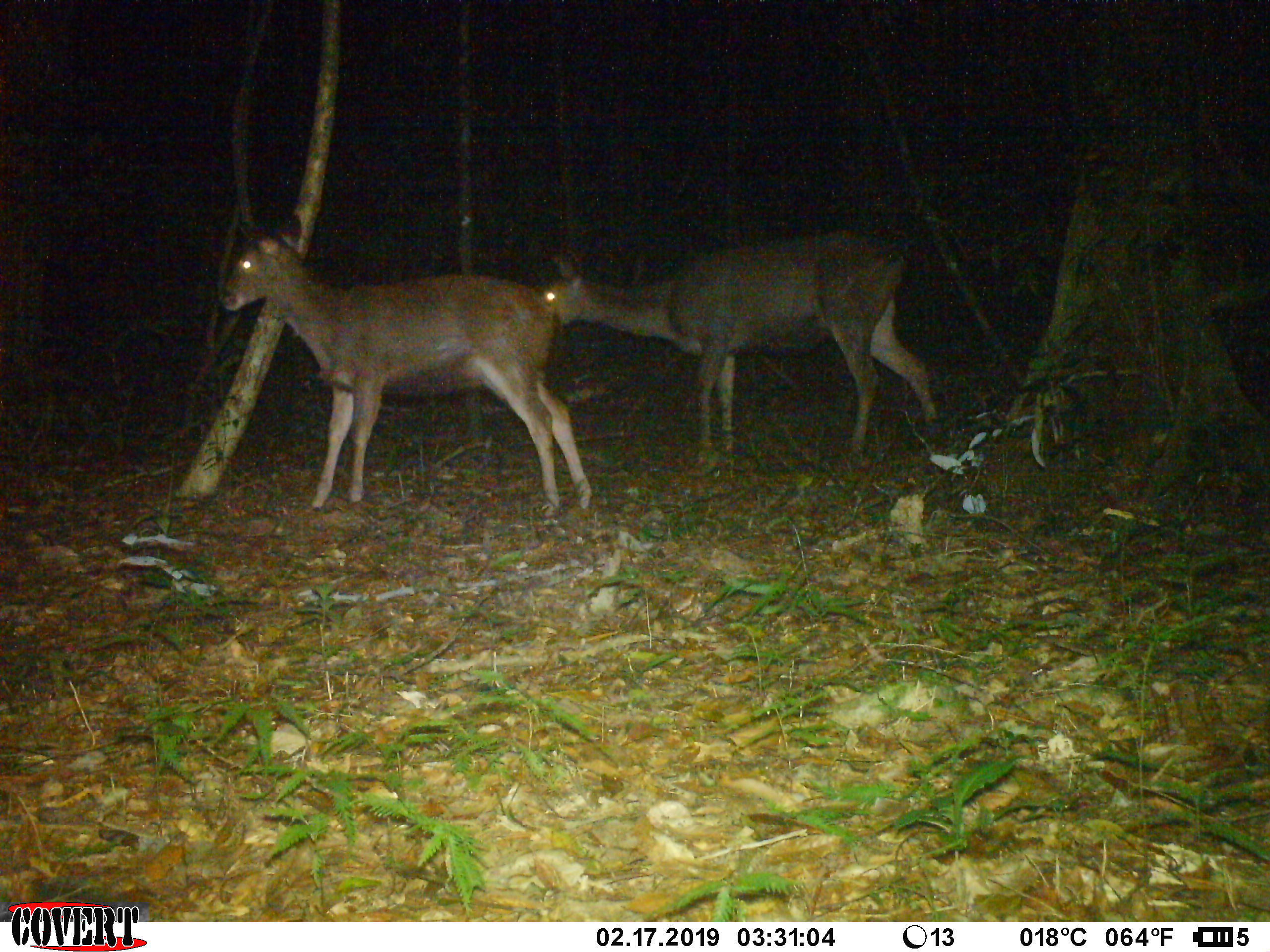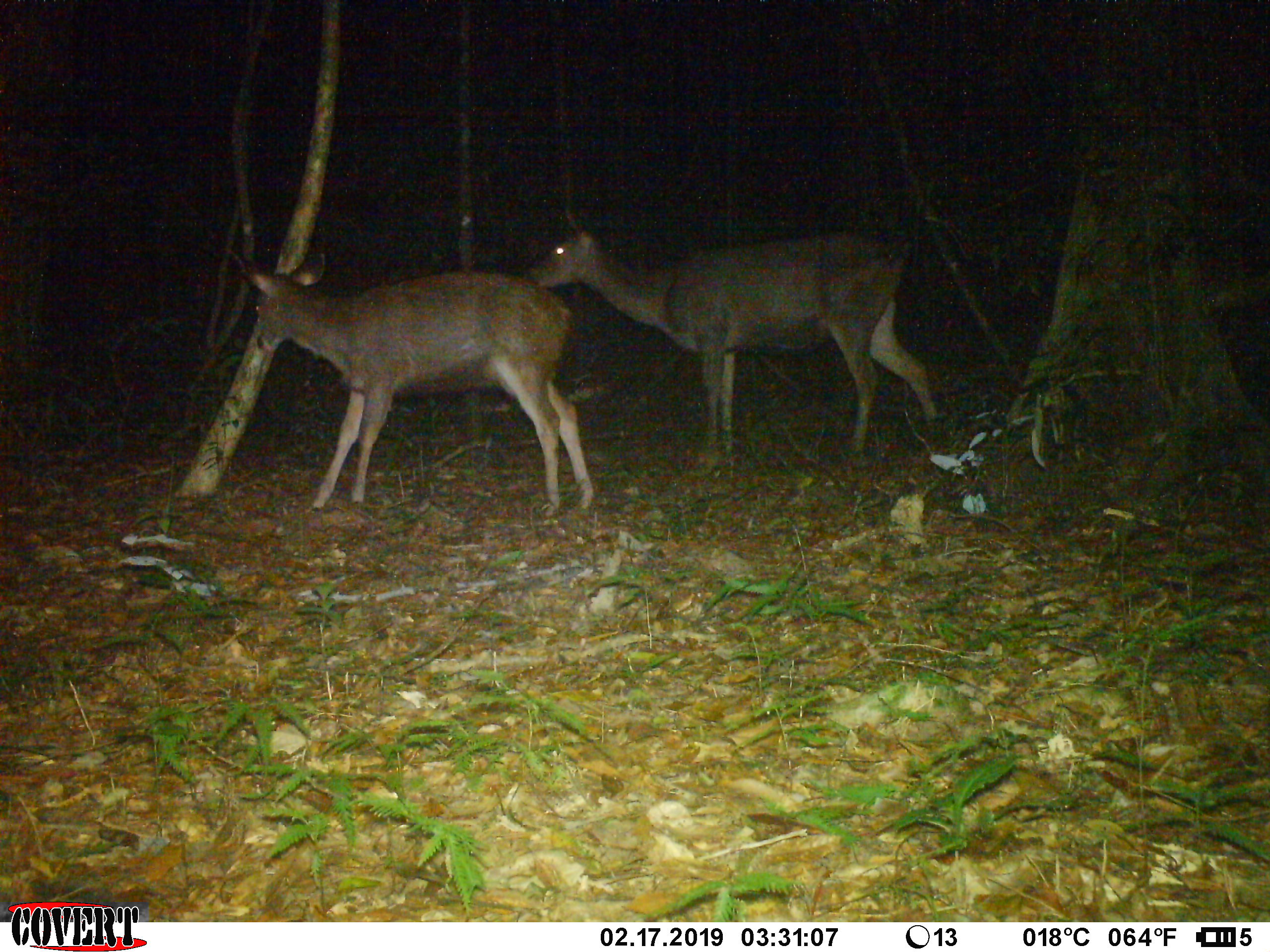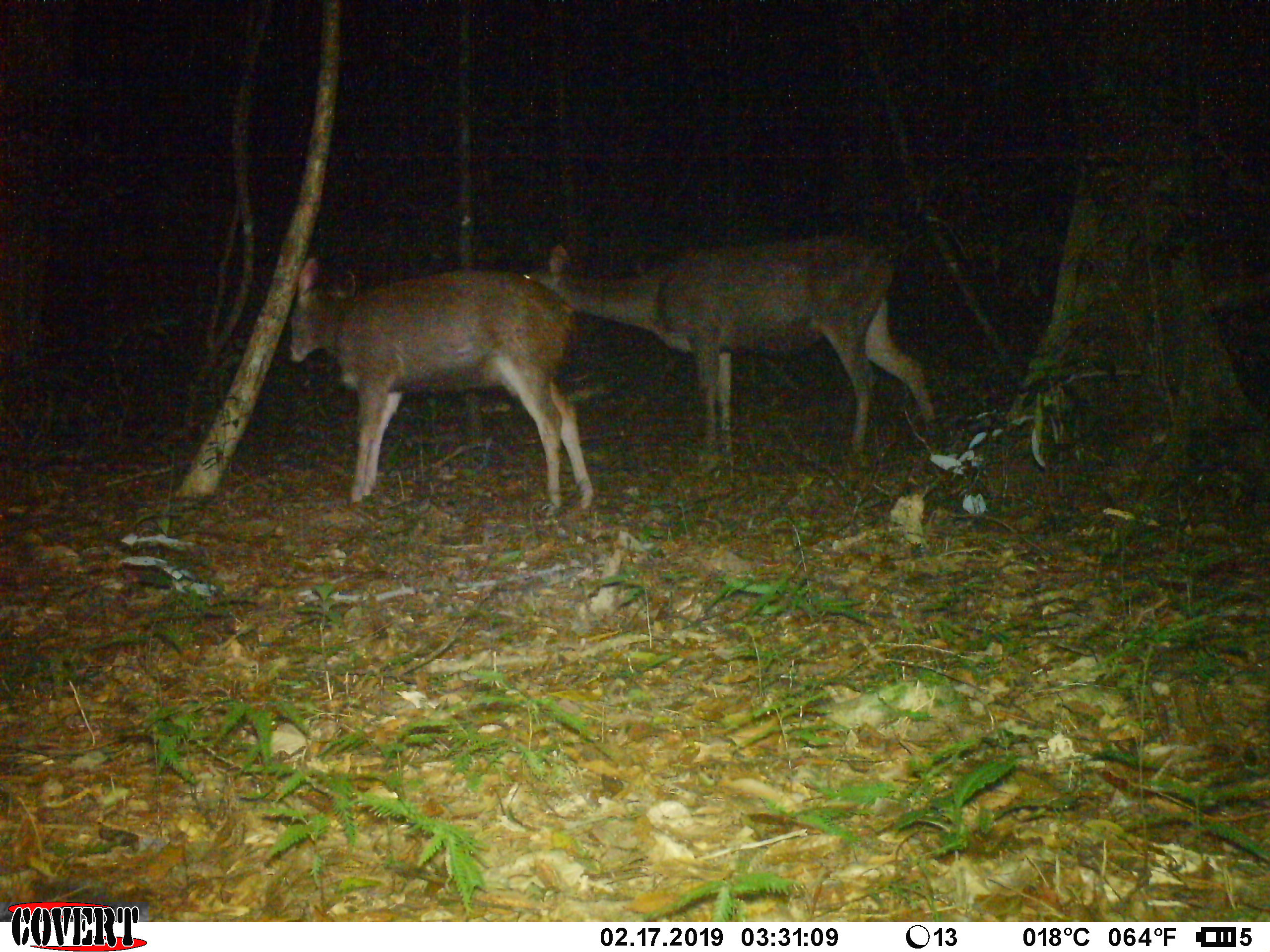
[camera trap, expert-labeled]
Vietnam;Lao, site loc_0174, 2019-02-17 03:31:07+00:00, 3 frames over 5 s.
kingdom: Animalia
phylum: Chordata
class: Mammalia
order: Artiodactyla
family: Cervidae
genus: Rusa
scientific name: Rusa unicolor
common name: sambar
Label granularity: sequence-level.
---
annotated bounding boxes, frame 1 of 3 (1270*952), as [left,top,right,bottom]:
sambar: [216,214,592,520]; [536,224,939,470]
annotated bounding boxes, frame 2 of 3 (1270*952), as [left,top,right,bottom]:
sambar: [527,207,940,456]; [243,248,594,516]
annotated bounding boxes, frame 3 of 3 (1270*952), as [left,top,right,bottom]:
sambar: [522,243,936,470]; [285,256,596,517]